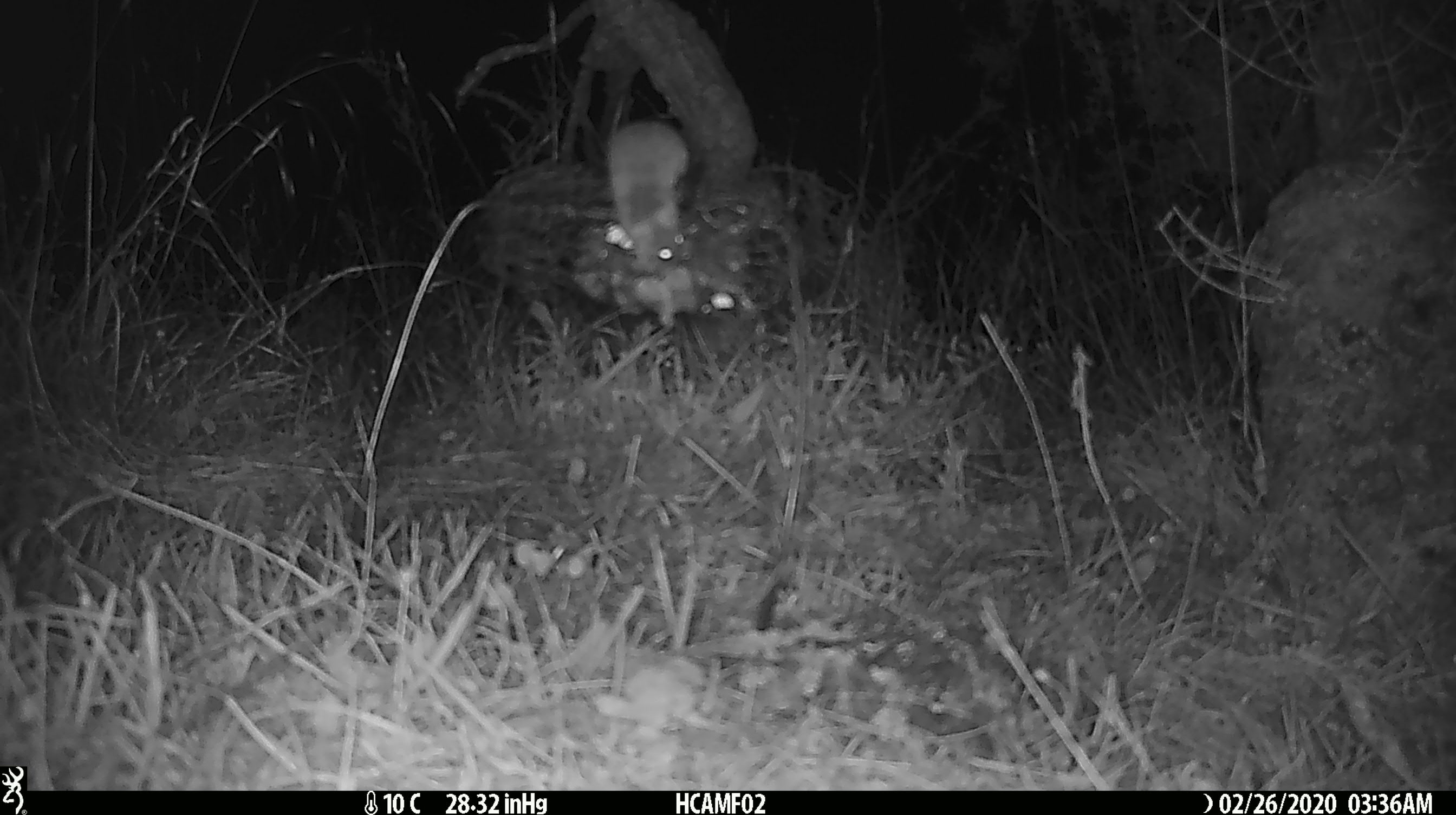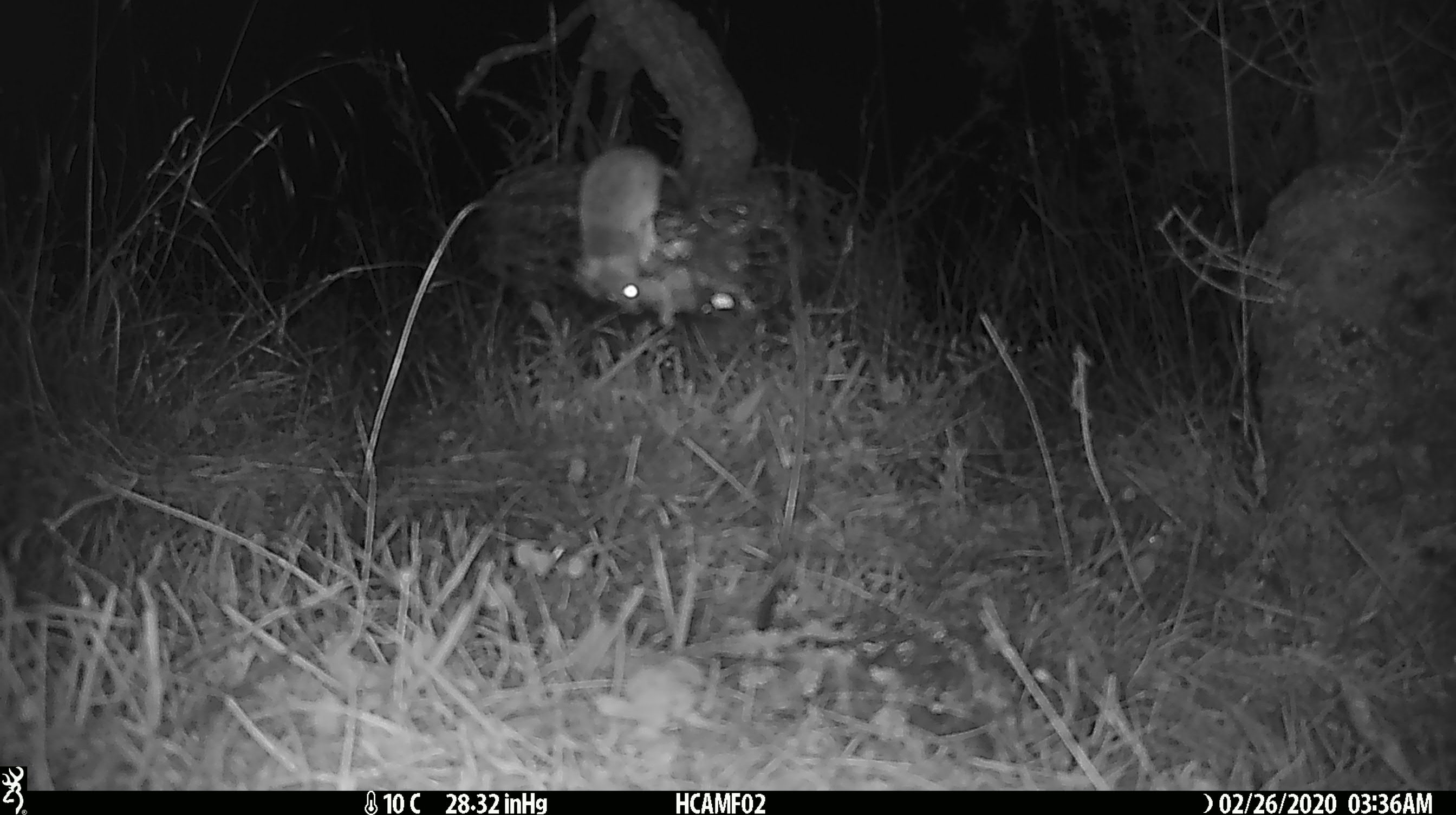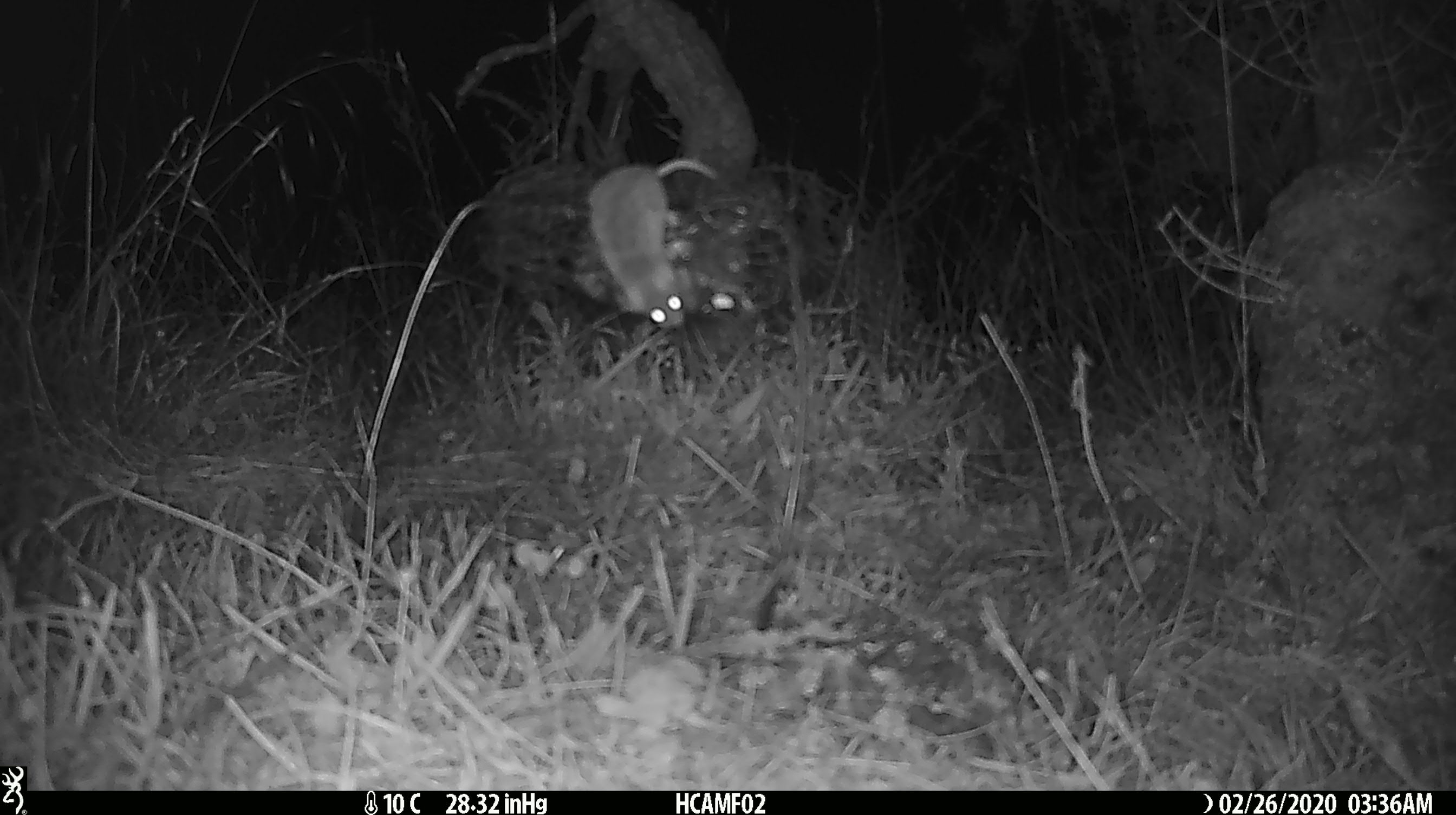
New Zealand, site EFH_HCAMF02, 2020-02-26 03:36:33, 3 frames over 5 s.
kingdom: Animalia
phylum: Chordata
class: Mammalia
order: Rodentia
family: Muridae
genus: Mus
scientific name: Mus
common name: mouse